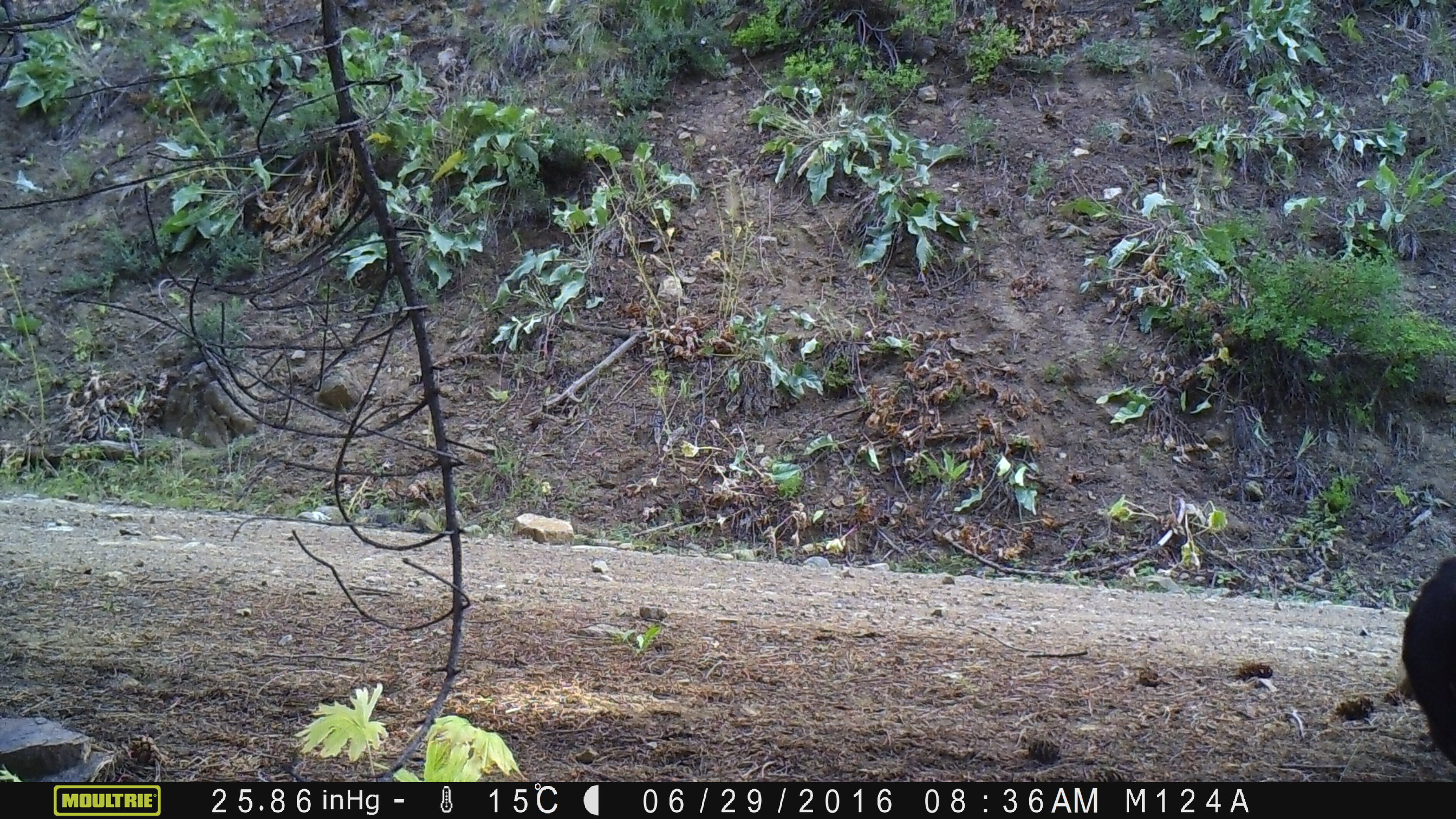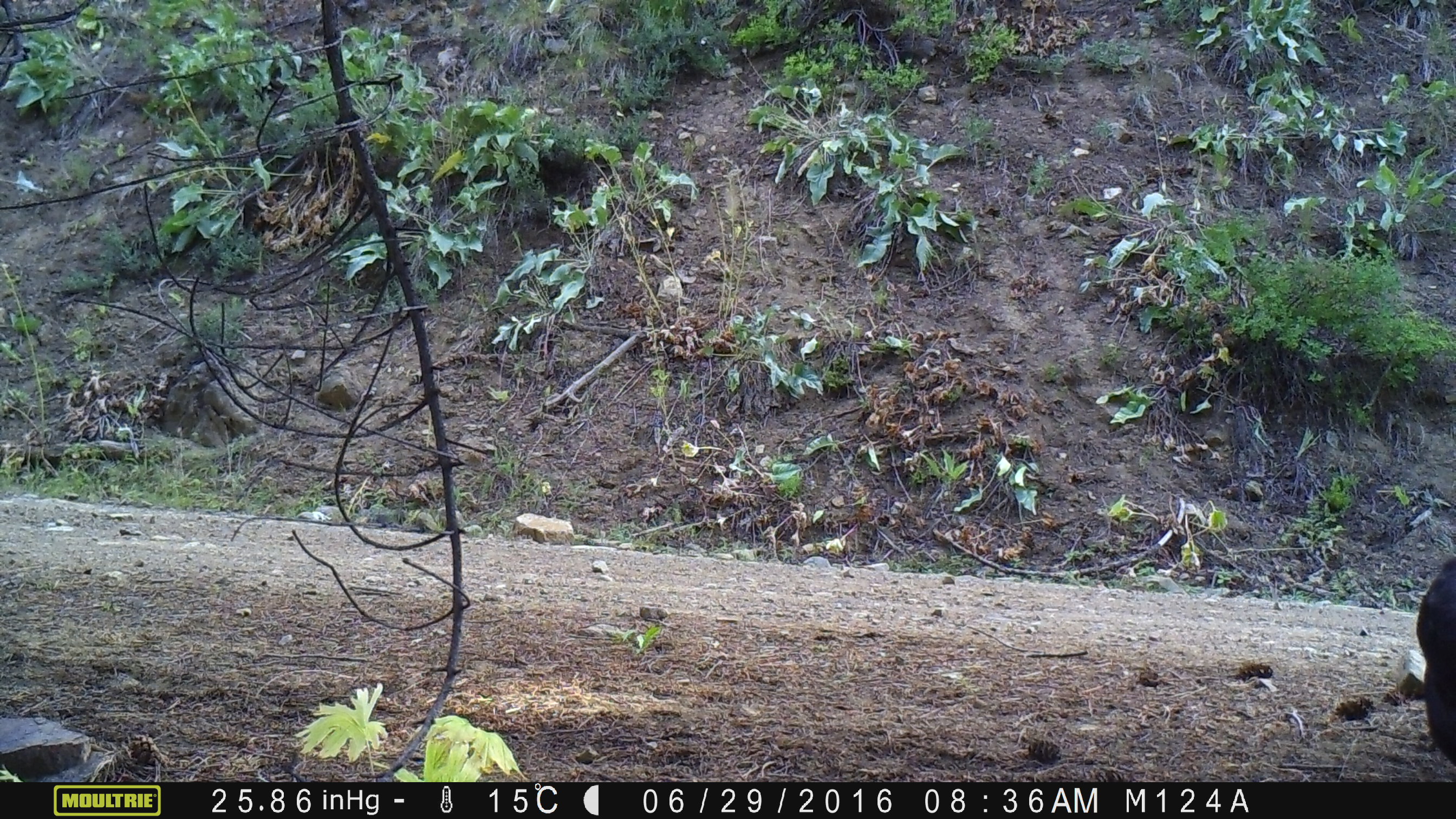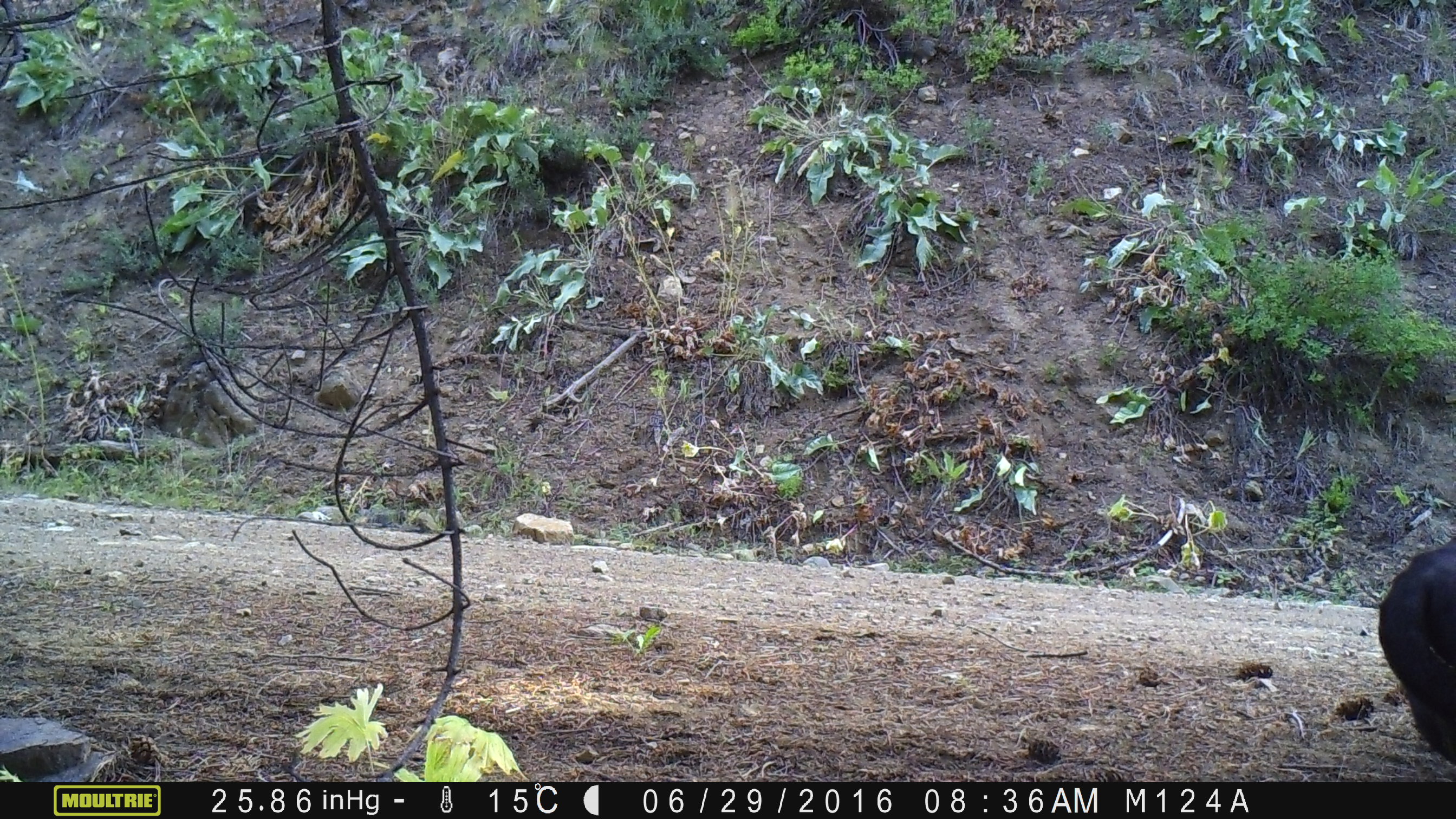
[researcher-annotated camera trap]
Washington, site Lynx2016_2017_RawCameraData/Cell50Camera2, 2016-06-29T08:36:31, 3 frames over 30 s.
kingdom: Animalia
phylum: Chordata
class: Mammalia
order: Artiodactyla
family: Bovidae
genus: Bos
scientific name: Bos taurus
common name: domestic cattle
Domestic cattle (Bos taurus). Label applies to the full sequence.